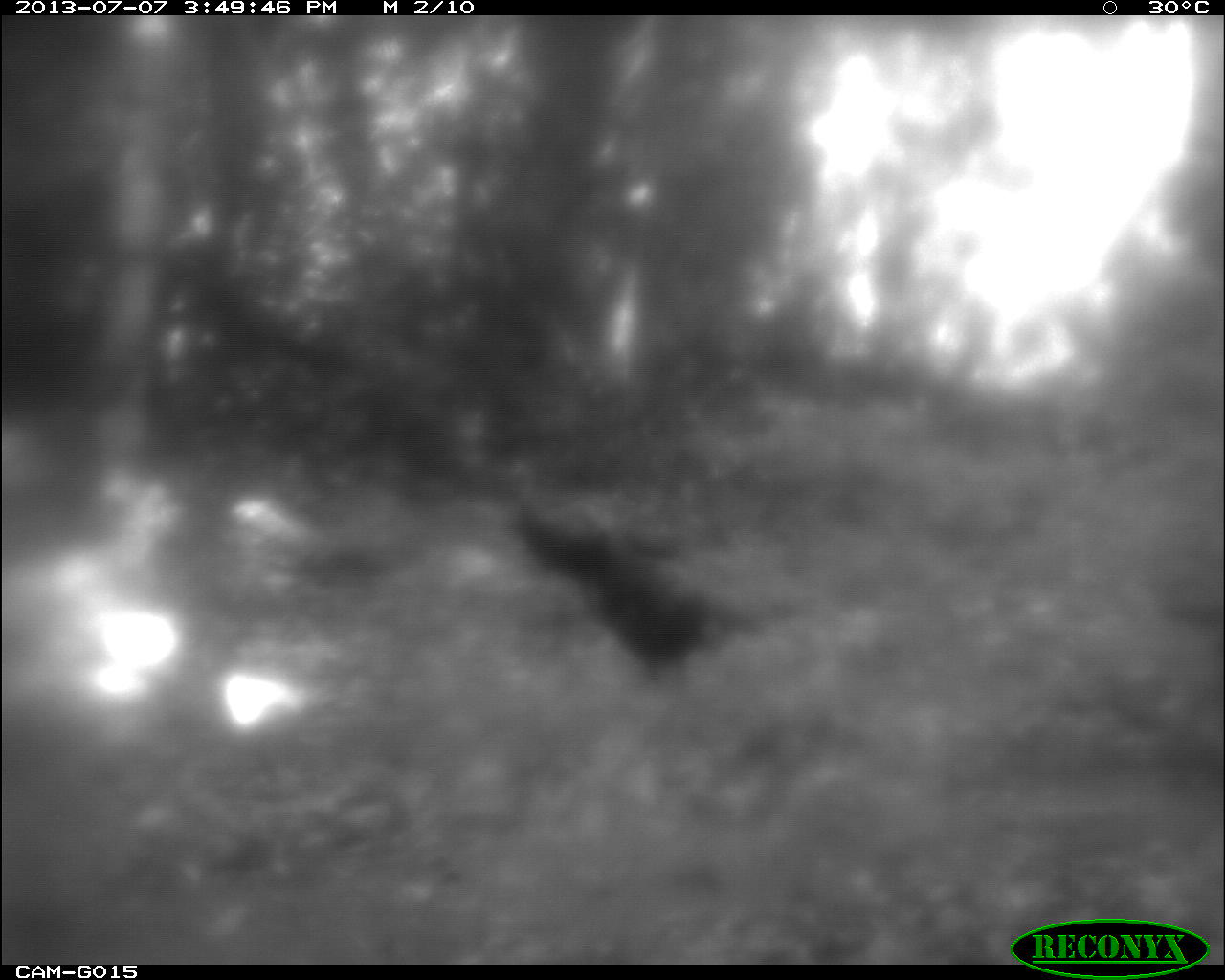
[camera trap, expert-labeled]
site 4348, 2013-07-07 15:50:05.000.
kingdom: Animalia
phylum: Chordata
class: Aves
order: Galliformes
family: Phasianidae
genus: Meleagris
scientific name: Meleagris ocellata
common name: ocellated turkey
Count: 6.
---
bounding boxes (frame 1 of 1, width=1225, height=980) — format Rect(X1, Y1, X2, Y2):
meleagris ocellata: Rect(581, 515, 802, 684); Rect(507, 497, 686, 609)